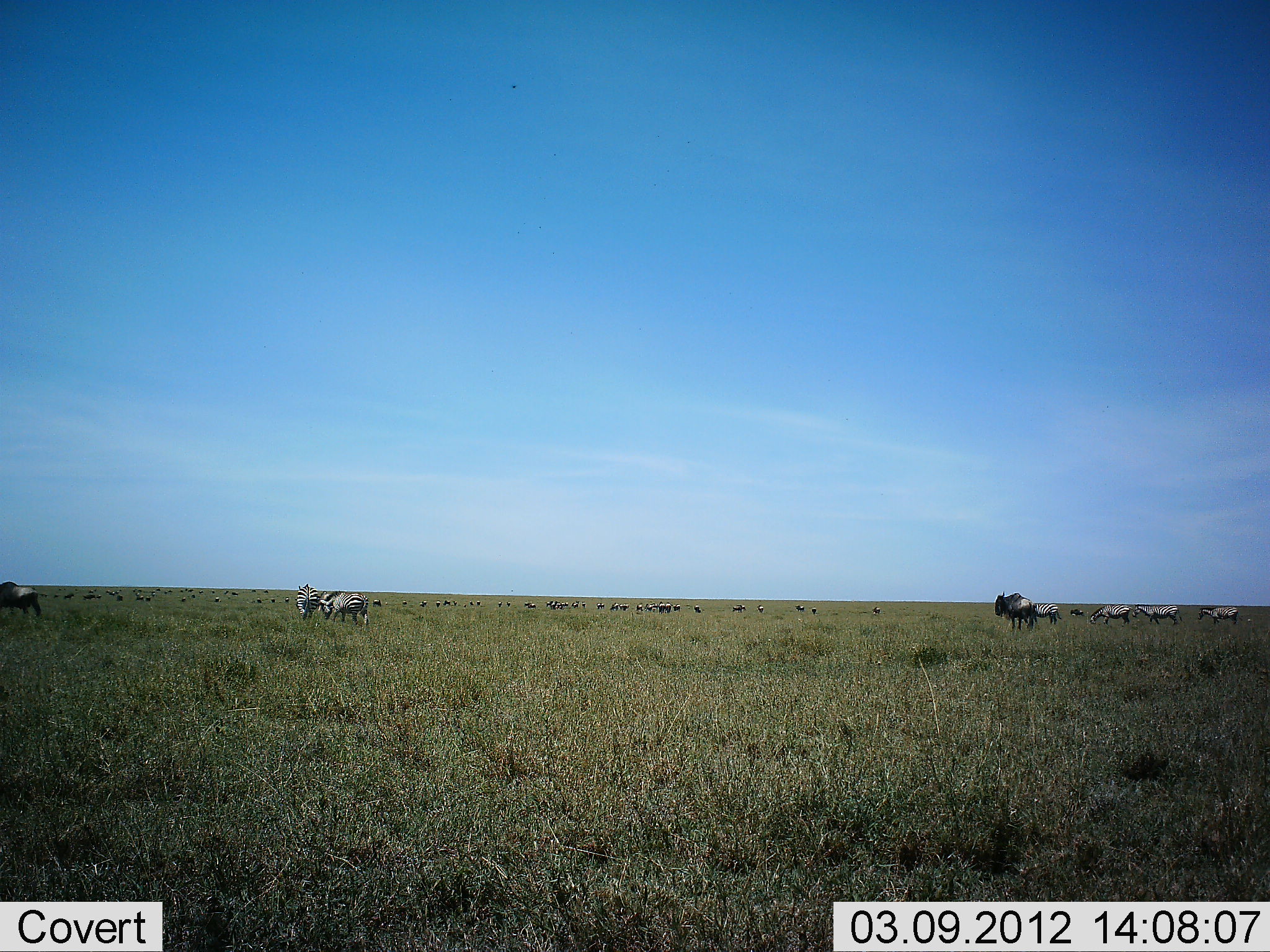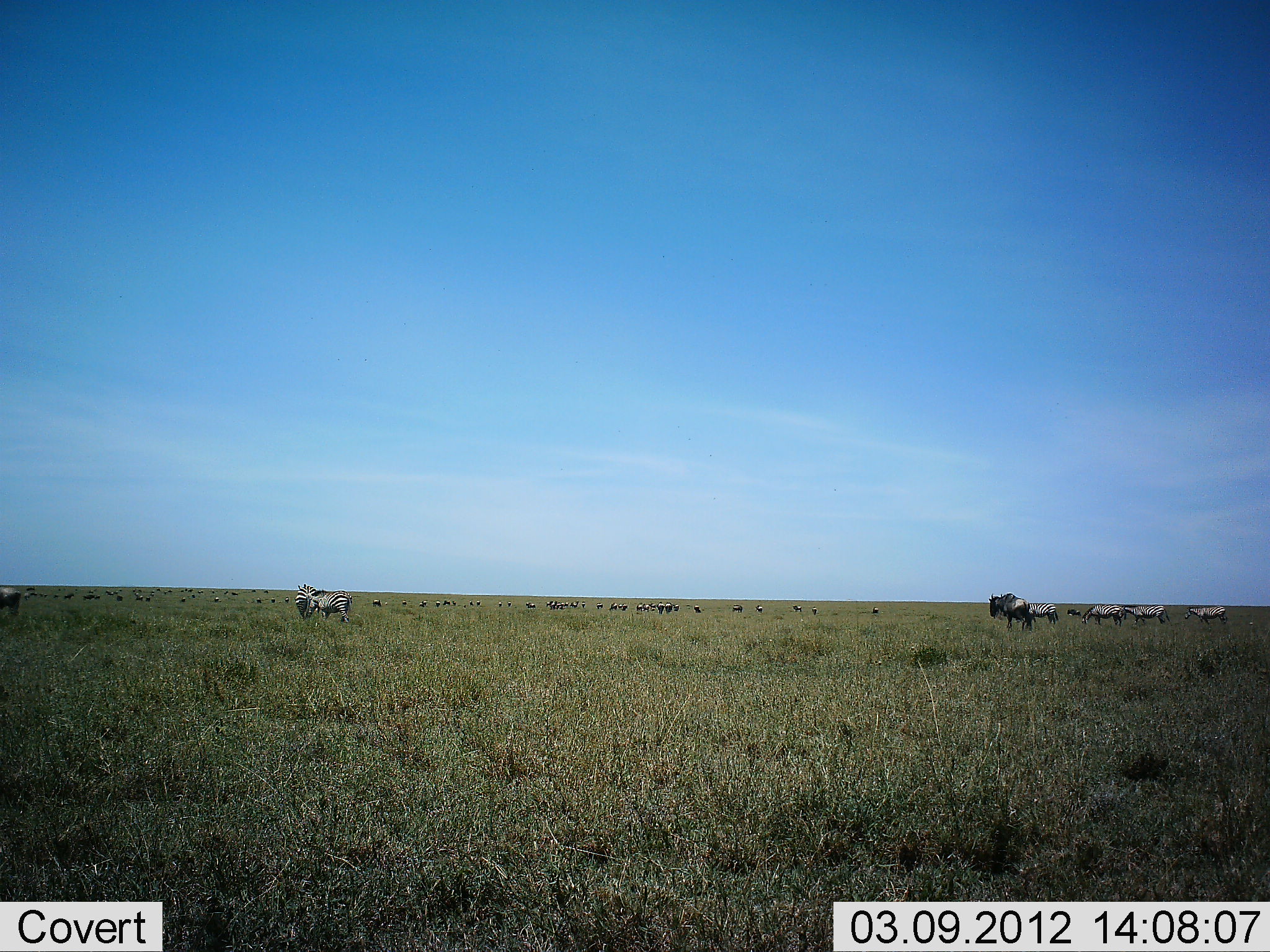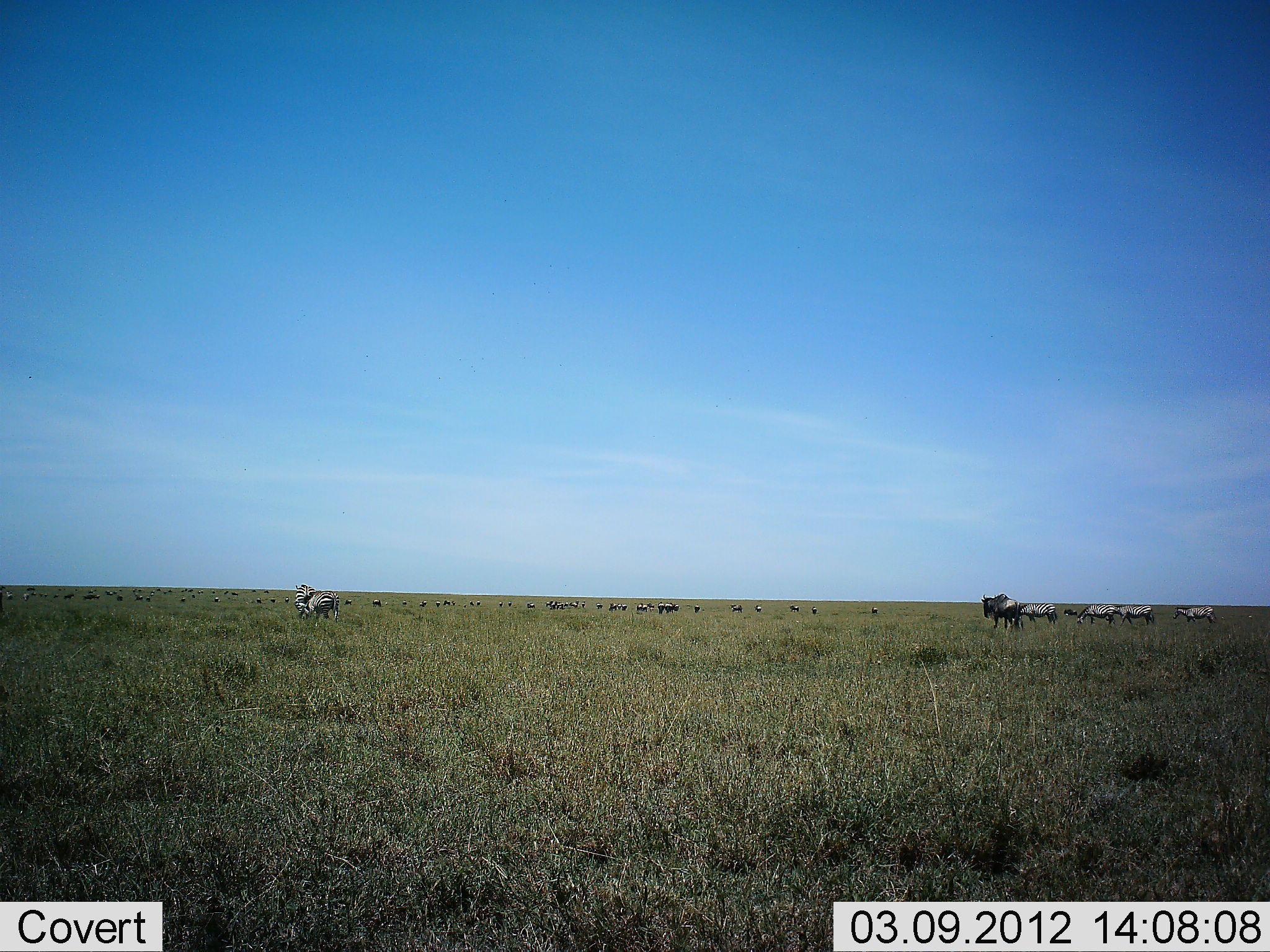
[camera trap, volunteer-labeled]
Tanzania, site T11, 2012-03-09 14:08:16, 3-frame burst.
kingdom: Animalia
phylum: Chordata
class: Mammalia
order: Artiodactyla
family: Bovidae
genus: Connochaetes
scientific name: Connochaetes taurinus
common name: blue wildebeest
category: wildebeest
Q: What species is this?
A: Wildebeest (blue wildebeest) (Connochaetes taurinus).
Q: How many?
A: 11-50.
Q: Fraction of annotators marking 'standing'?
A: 40%.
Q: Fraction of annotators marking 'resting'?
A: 0%.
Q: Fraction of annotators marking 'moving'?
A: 80%.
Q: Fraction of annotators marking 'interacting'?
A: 0%.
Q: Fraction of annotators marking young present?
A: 0%.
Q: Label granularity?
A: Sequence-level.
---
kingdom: Animalia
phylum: Chordata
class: Mammalia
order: Perissodactyla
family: Equidae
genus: Equus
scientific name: Equus quagga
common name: plains zebra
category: zebra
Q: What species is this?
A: Zebra (plains zebra) (Equus quagga).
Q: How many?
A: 6.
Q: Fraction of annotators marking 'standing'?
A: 21%.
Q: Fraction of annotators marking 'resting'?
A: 0%.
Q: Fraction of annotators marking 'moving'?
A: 79%.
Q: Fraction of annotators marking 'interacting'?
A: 0%.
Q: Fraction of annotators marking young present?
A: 0%.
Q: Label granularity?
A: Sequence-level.